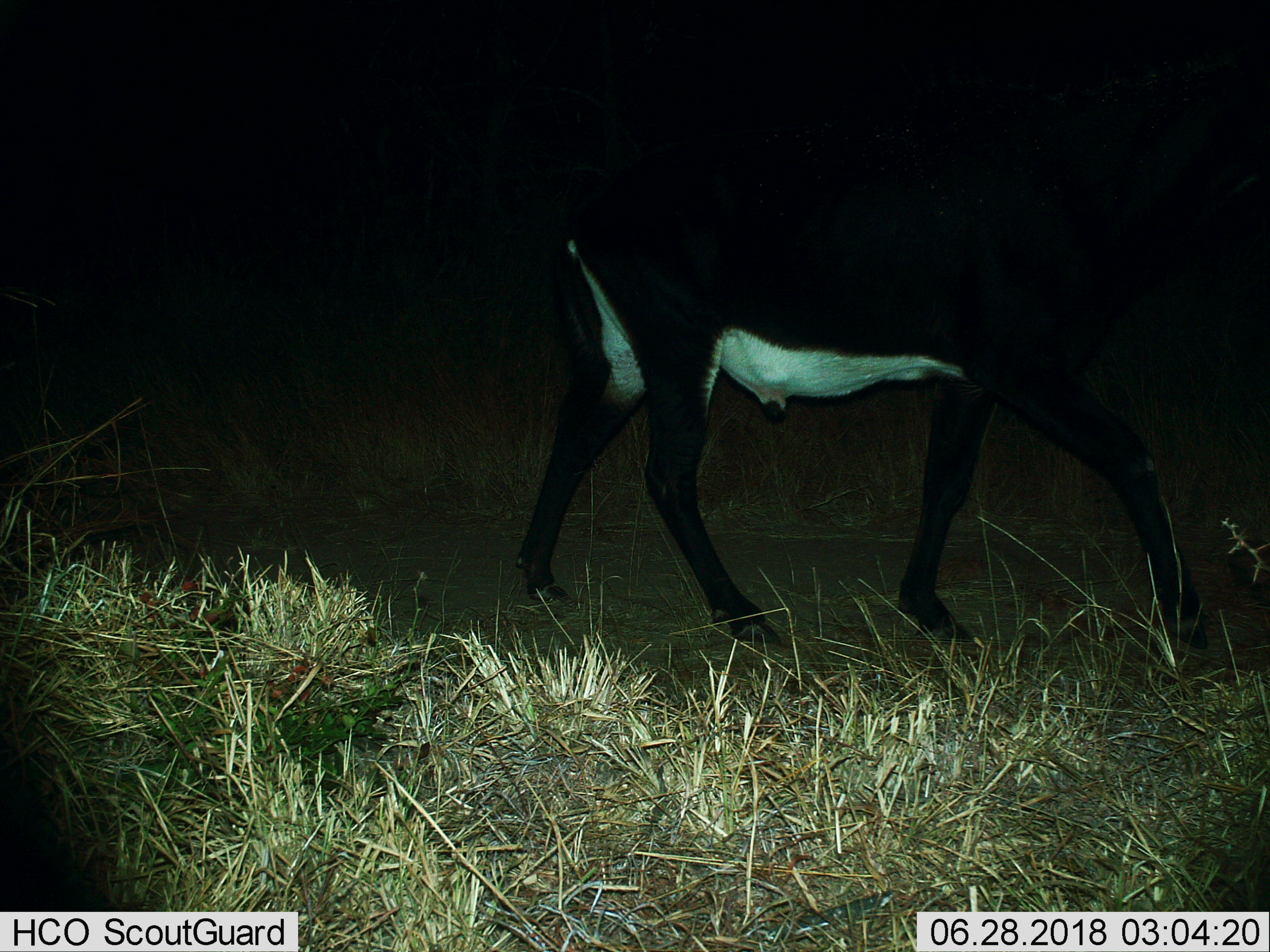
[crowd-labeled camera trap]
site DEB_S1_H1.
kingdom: Animalia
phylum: Chordata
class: Mammalia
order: Artiodactyla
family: Bovidae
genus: Hippotragus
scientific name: Hippotragus niger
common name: sable antelope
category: sable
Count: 1.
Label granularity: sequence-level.